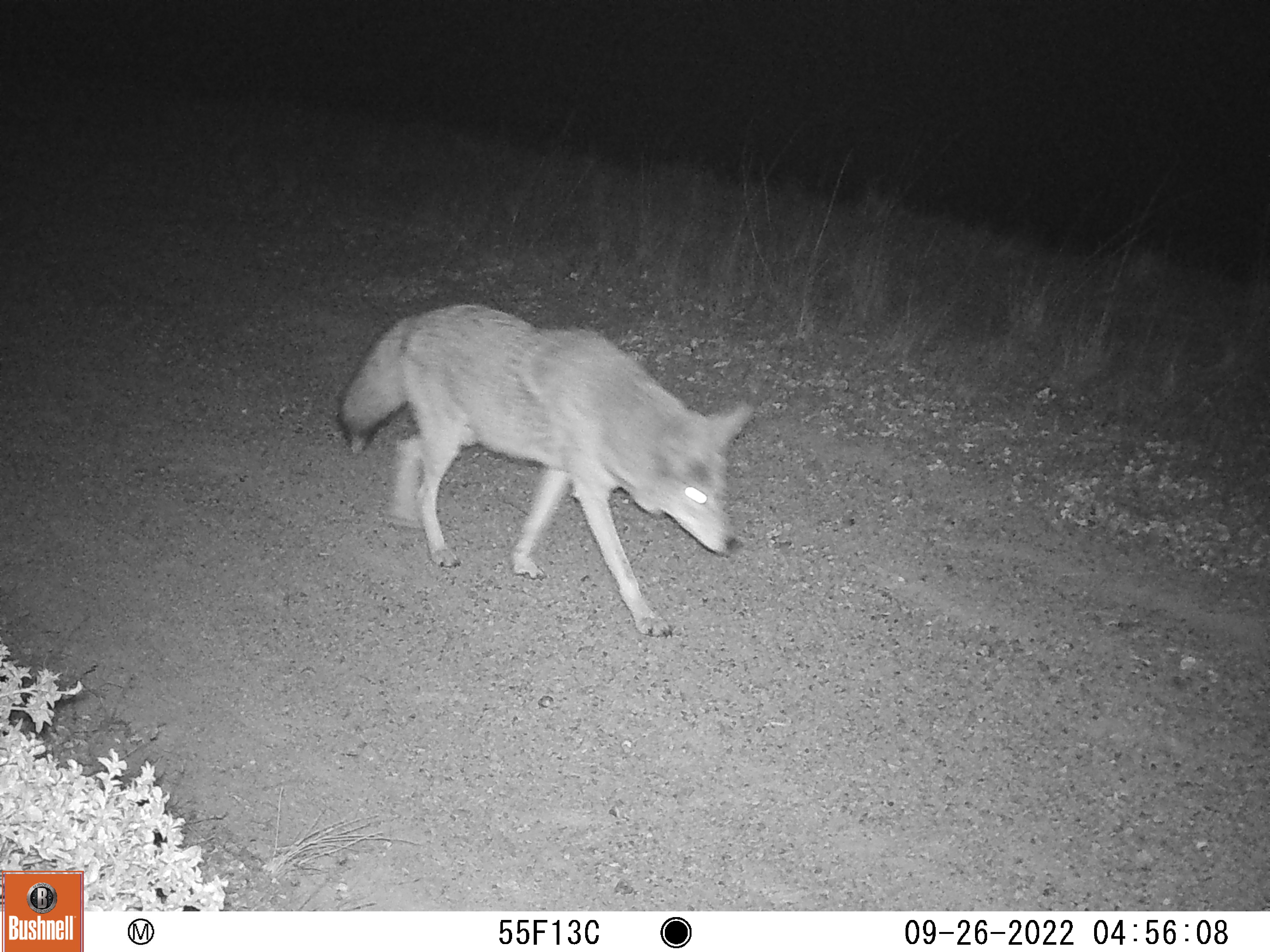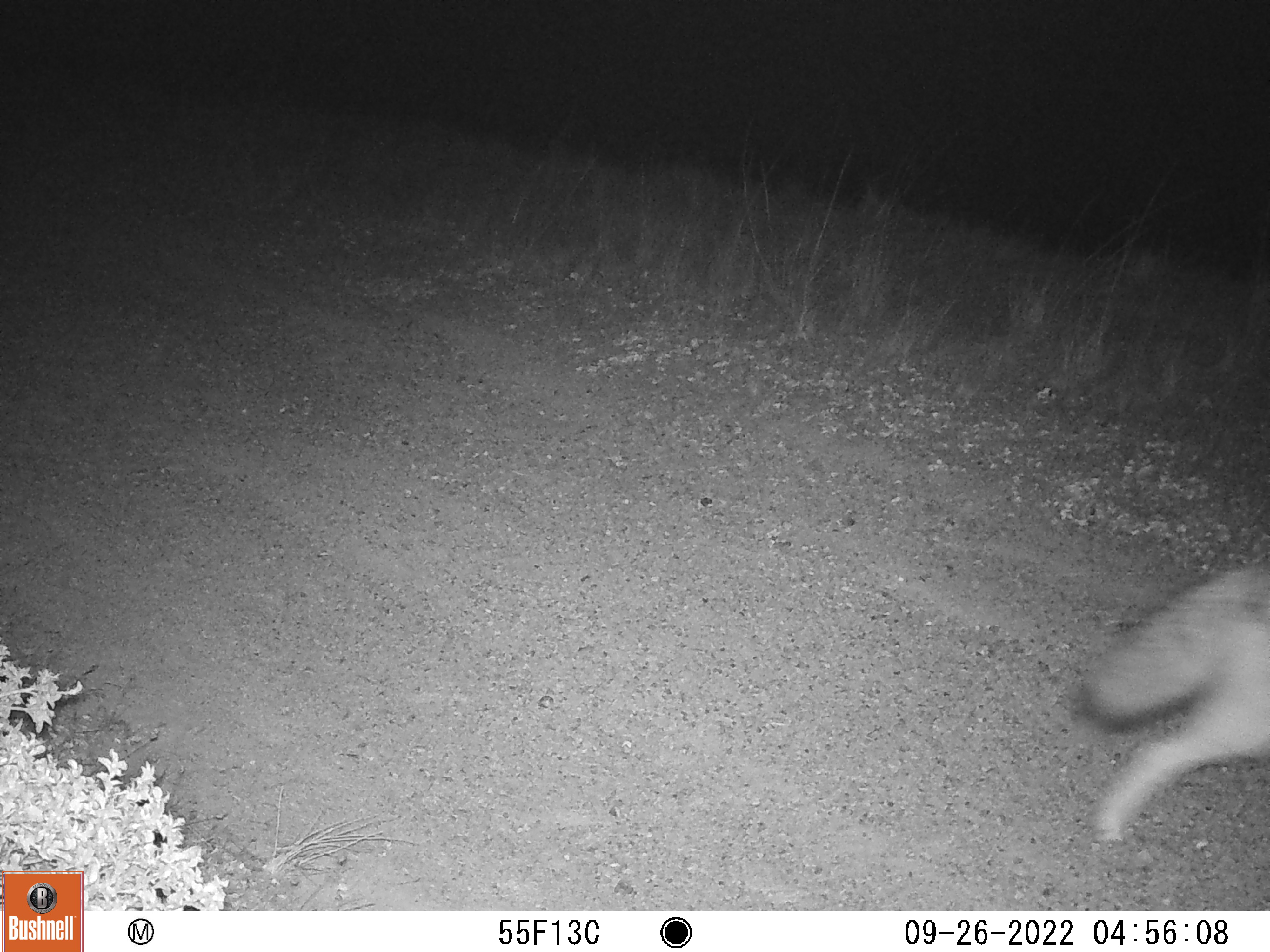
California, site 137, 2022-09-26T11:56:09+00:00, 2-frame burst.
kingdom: Animalia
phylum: Chordata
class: Mammalia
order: Carnivora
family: Canidae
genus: Canis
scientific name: Canis latrans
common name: coyote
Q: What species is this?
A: Coyote (Canis latrans).